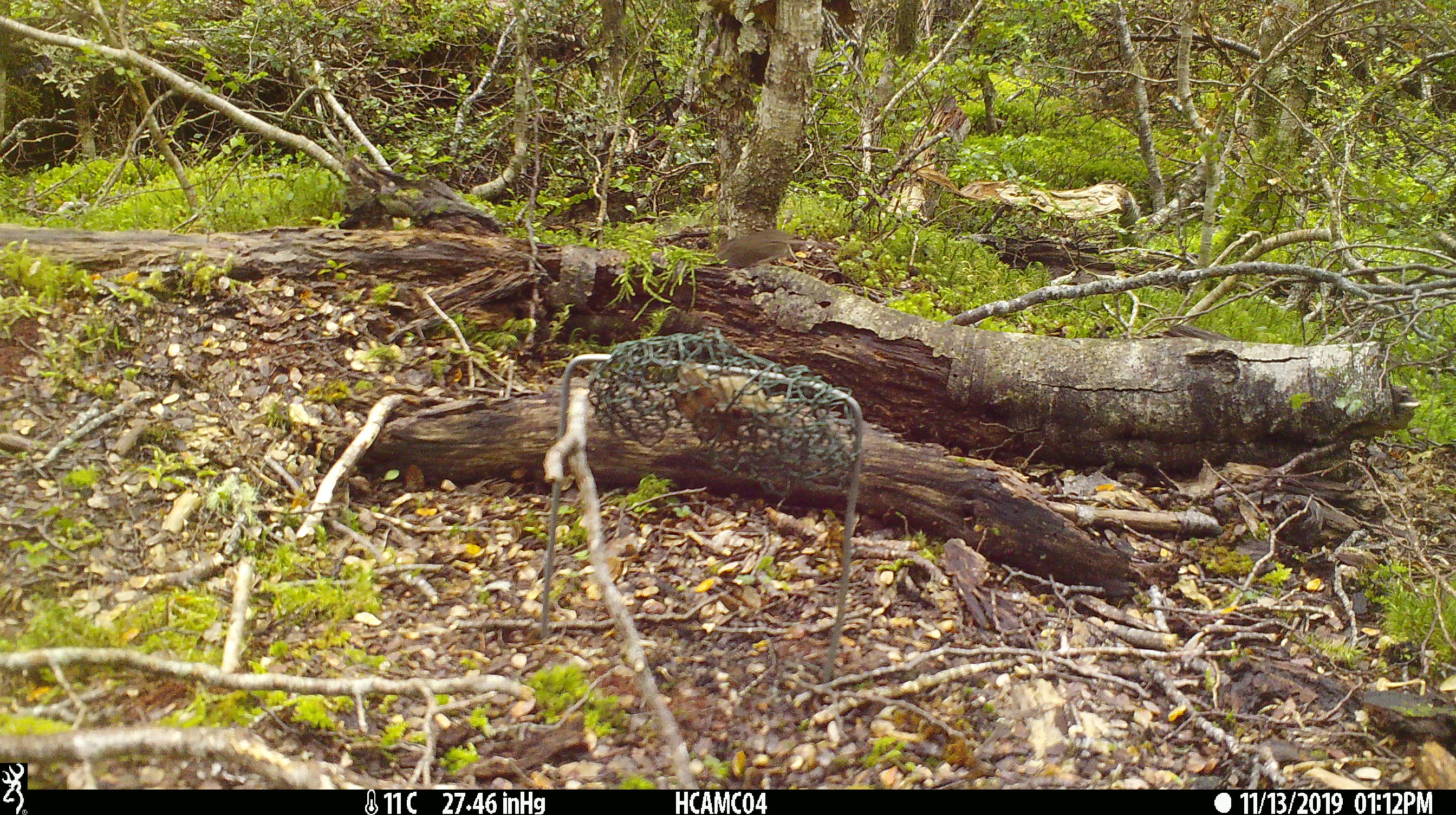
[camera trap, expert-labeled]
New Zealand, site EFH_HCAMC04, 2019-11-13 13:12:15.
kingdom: Animalia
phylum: Chordata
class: Mammalia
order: Rodentia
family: Muridae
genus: Mus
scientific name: Mus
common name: mouse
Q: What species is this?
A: Mouse (Mus).